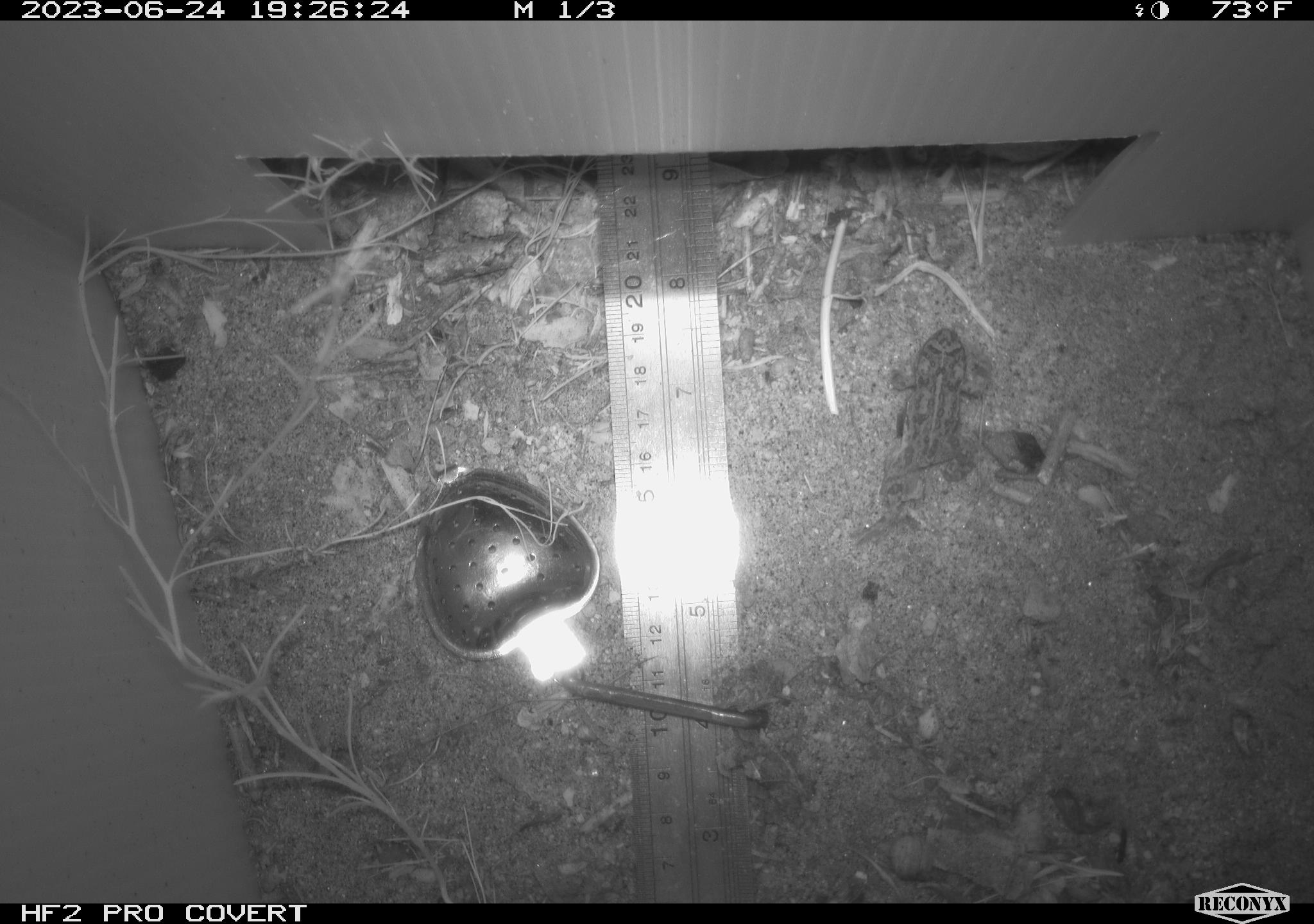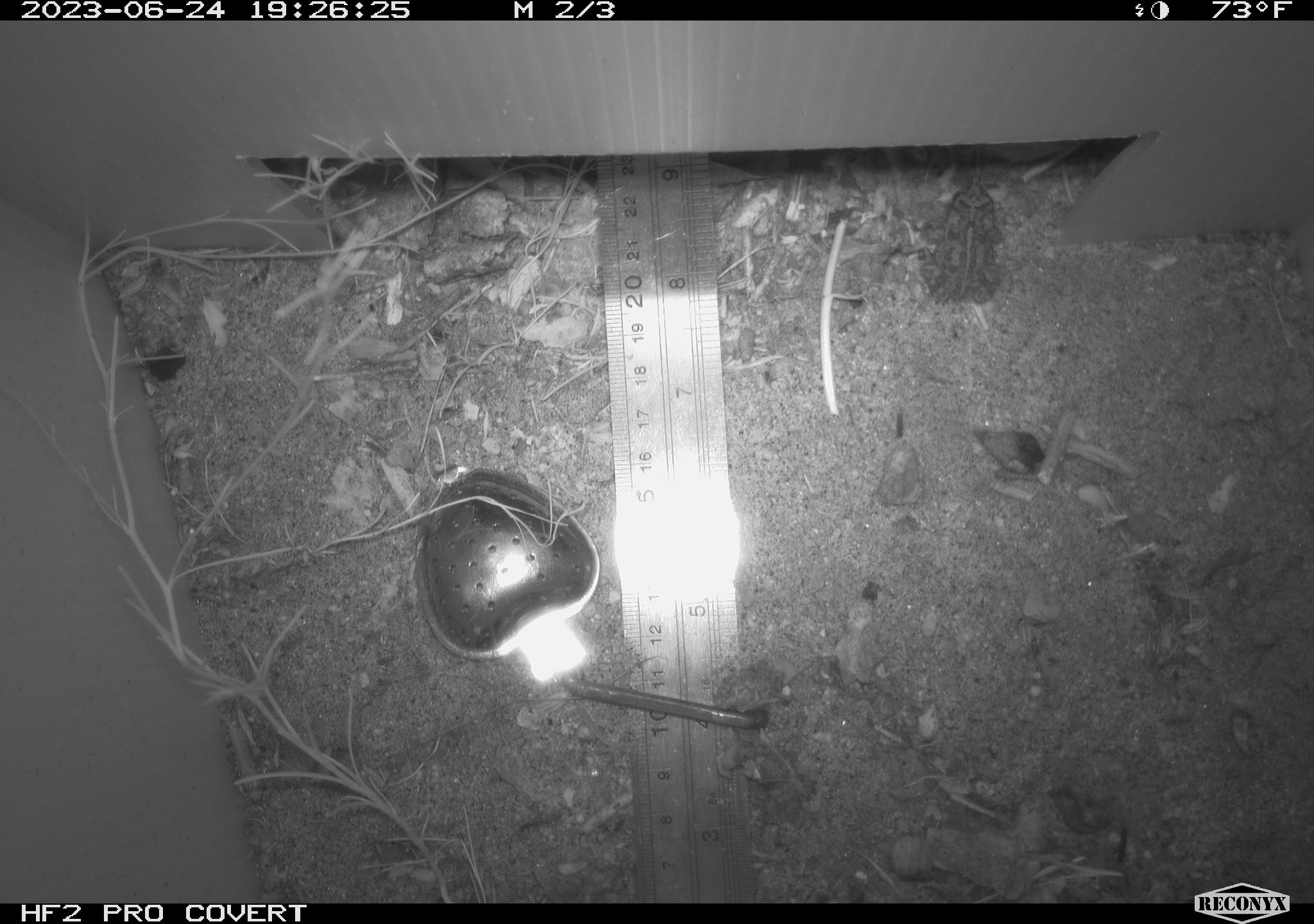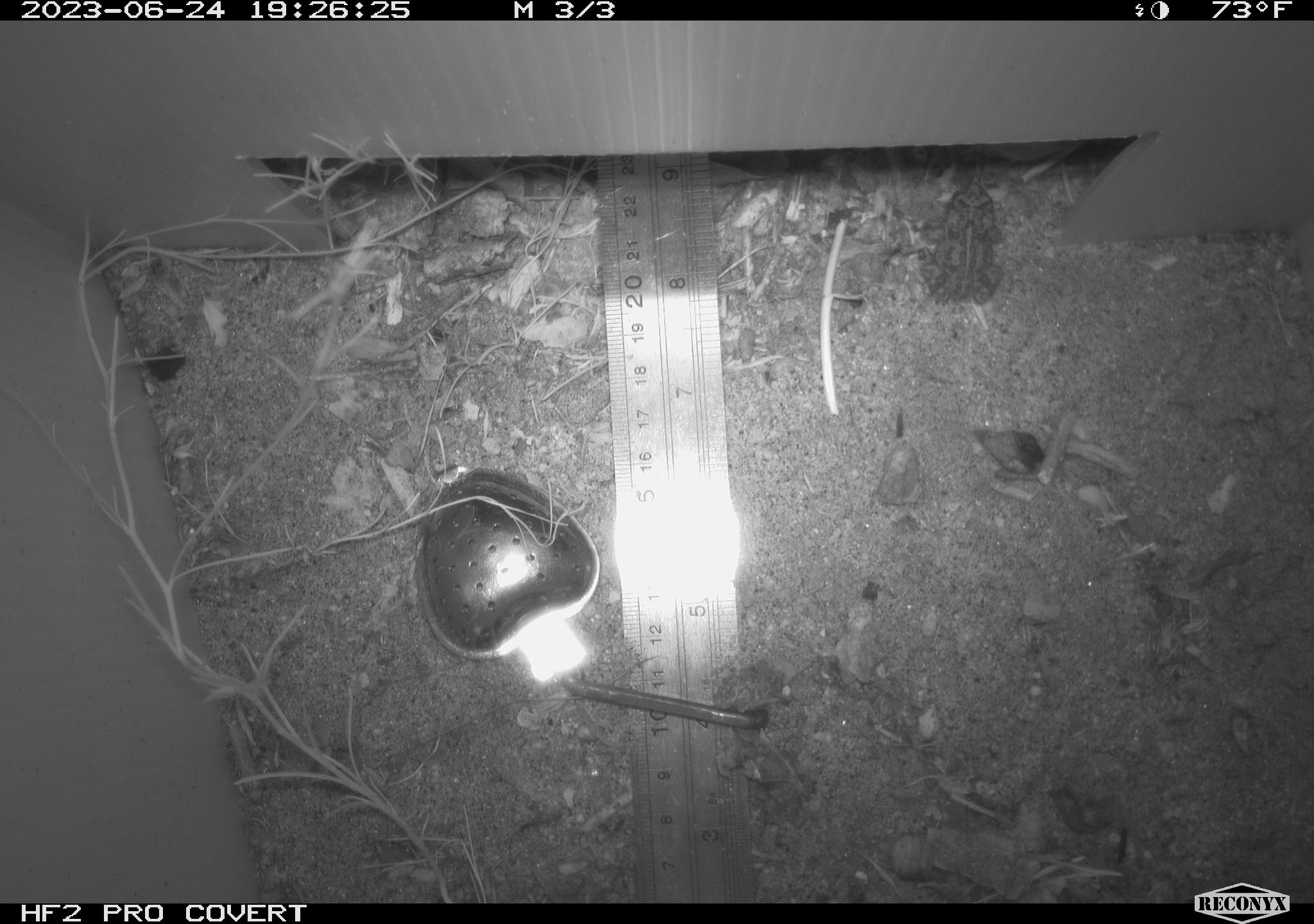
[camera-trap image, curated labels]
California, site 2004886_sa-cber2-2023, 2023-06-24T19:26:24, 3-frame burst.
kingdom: Animalia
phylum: Chordata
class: Amphibia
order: Anura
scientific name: Anura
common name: frogs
Frogs (Anura).